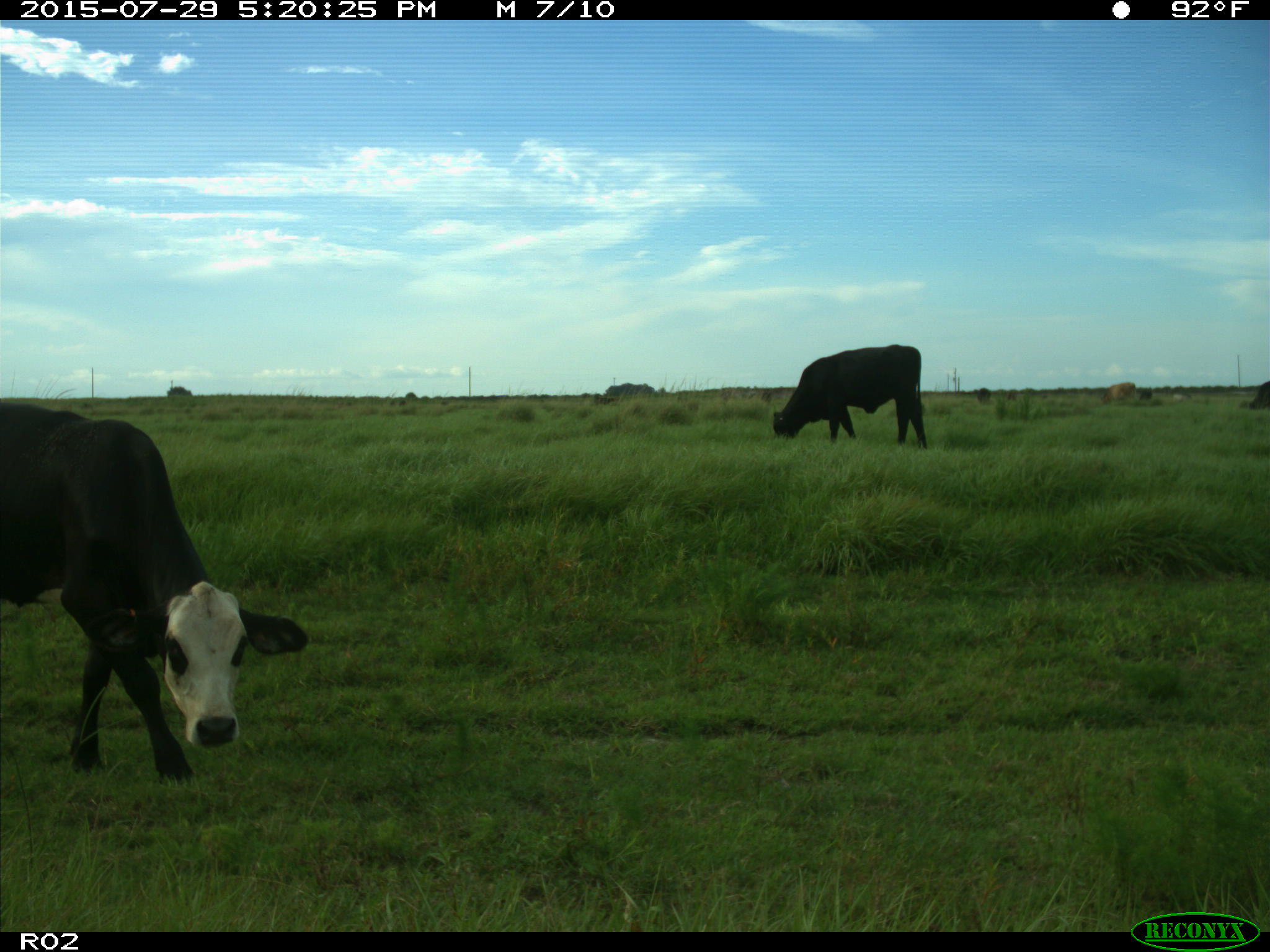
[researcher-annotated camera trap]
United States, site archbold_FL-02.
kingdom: Animalia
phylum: Chordata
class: Mammalia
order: Artiodactyla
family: Bovidae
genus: Bos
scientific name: Bos taurus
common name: domestic cow